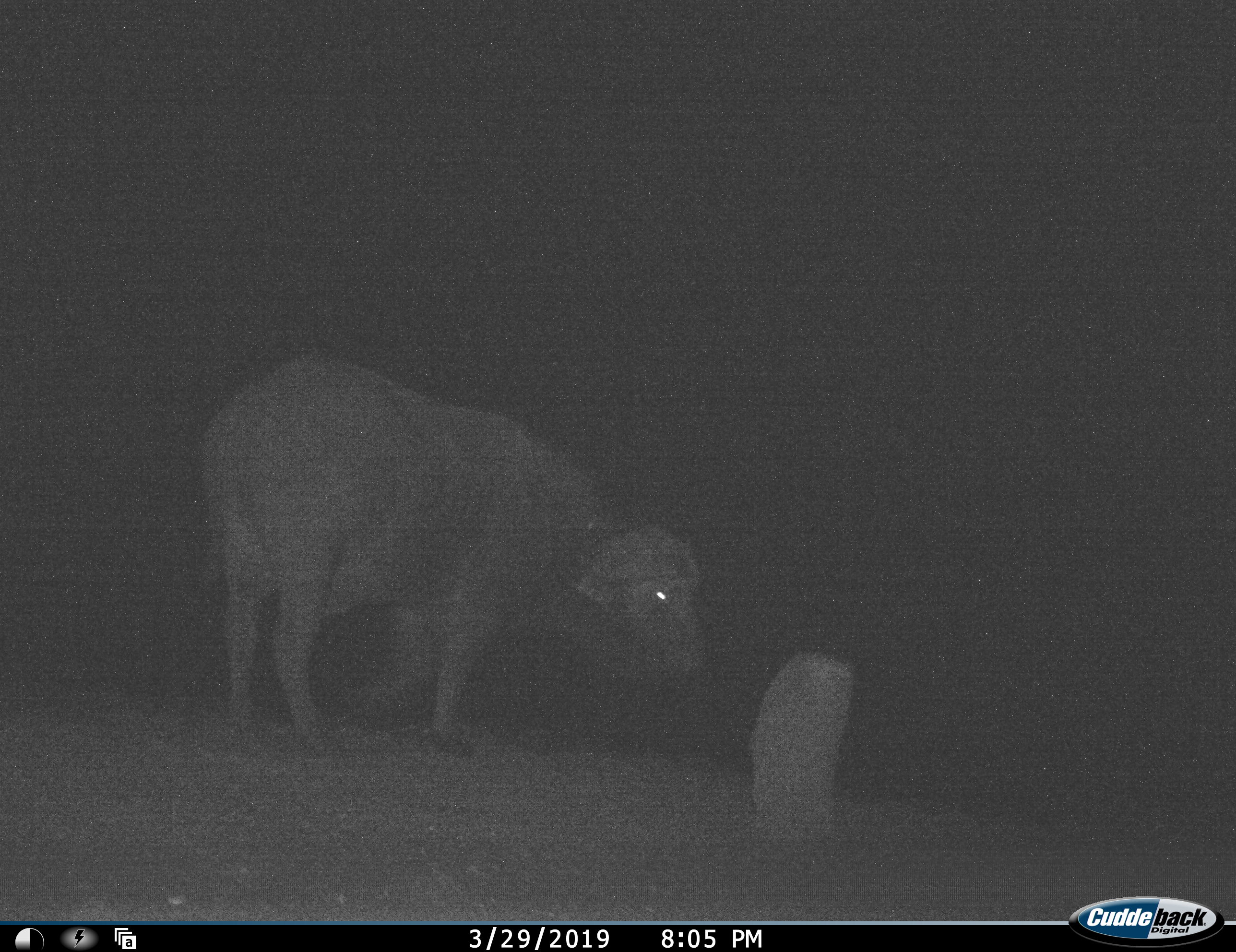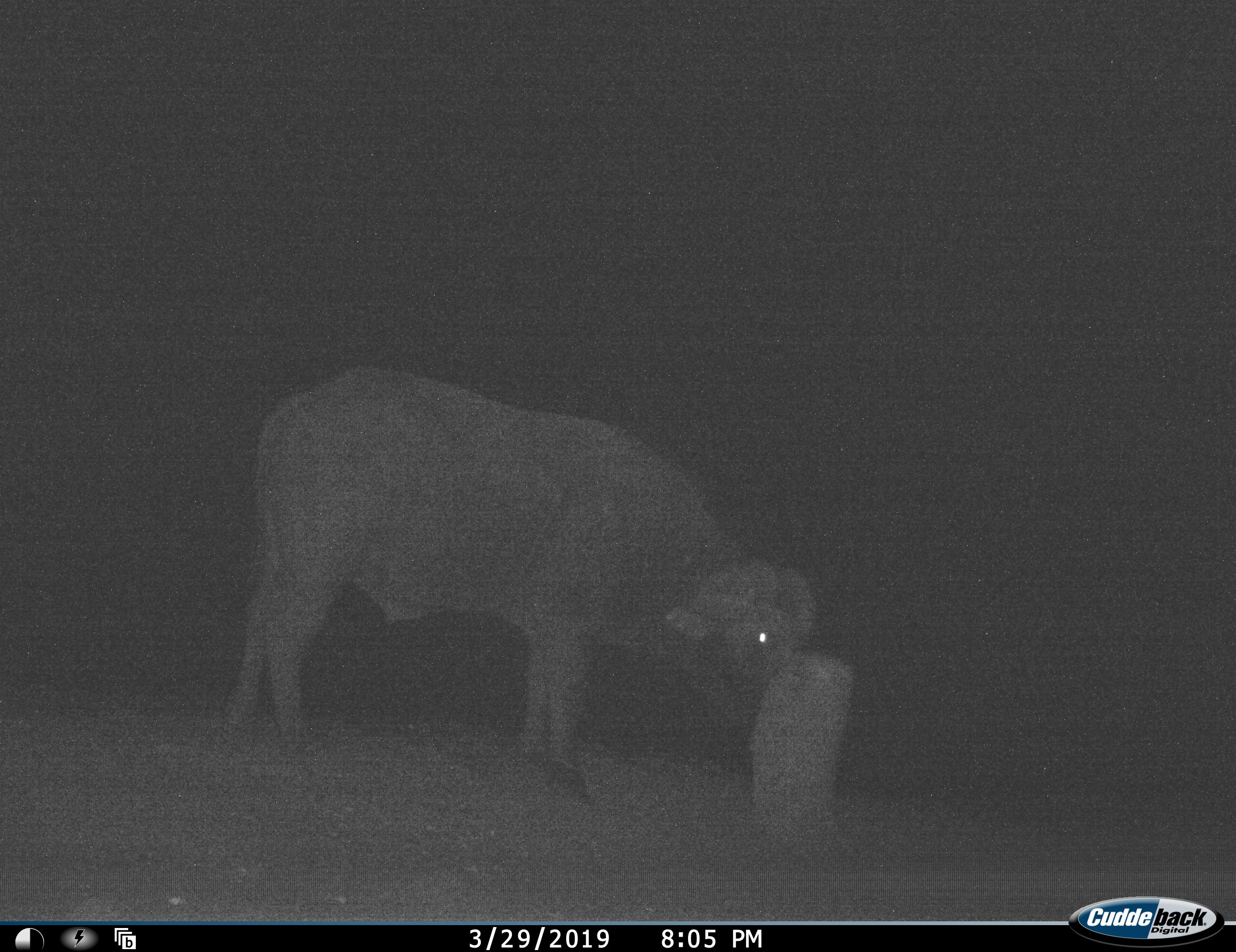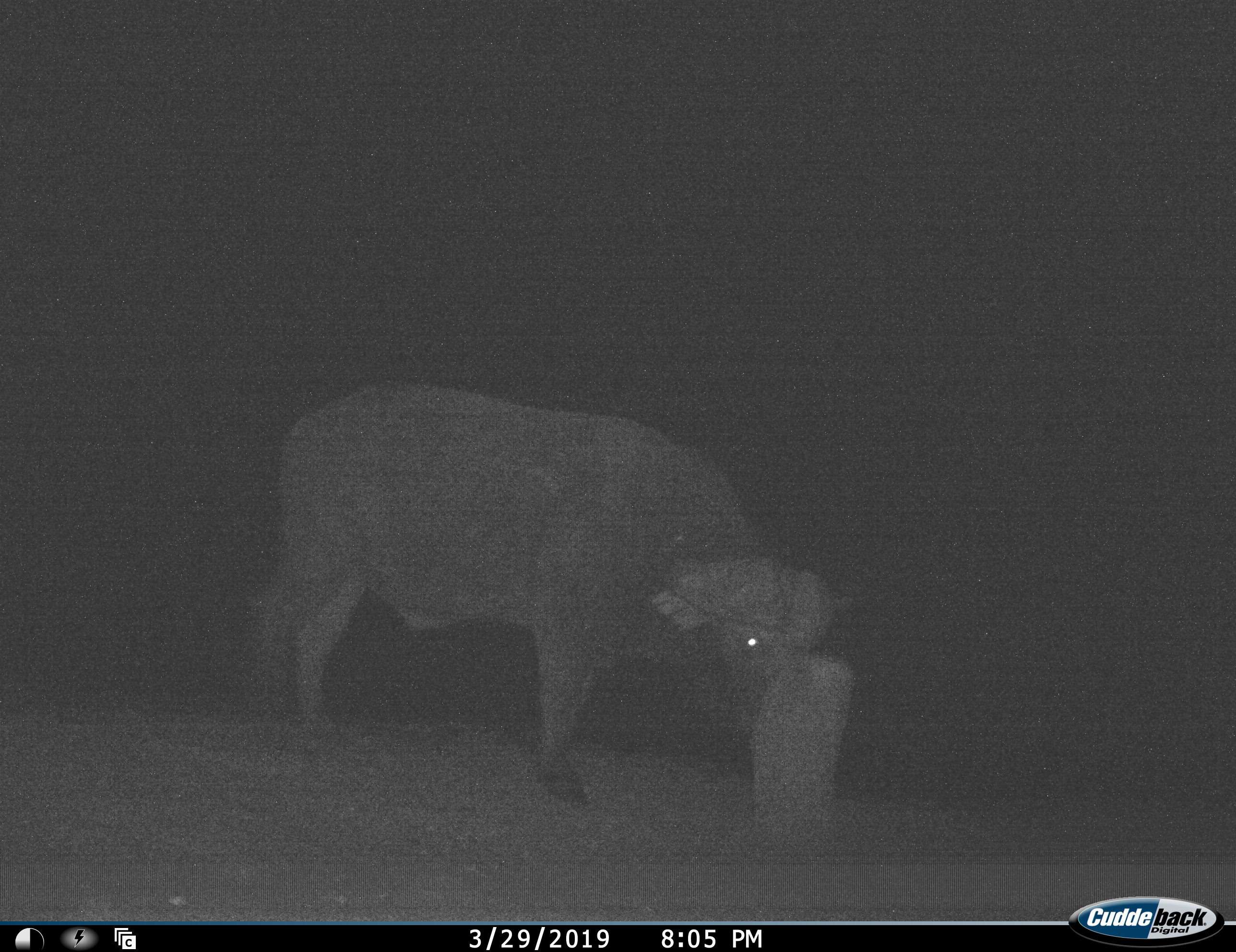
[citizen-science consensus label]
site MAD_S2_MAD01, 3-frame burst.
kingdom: Animalia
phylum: Chordata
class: Mammalia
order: Artiodactyla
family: Bovidae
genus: Syncerus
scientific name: Syncerus caffer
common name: african buffalo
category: buffalo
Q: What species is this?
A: Buffalo (african buffalo) (Syncerus caffer).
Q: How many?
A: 1.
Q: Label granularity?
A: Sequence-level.